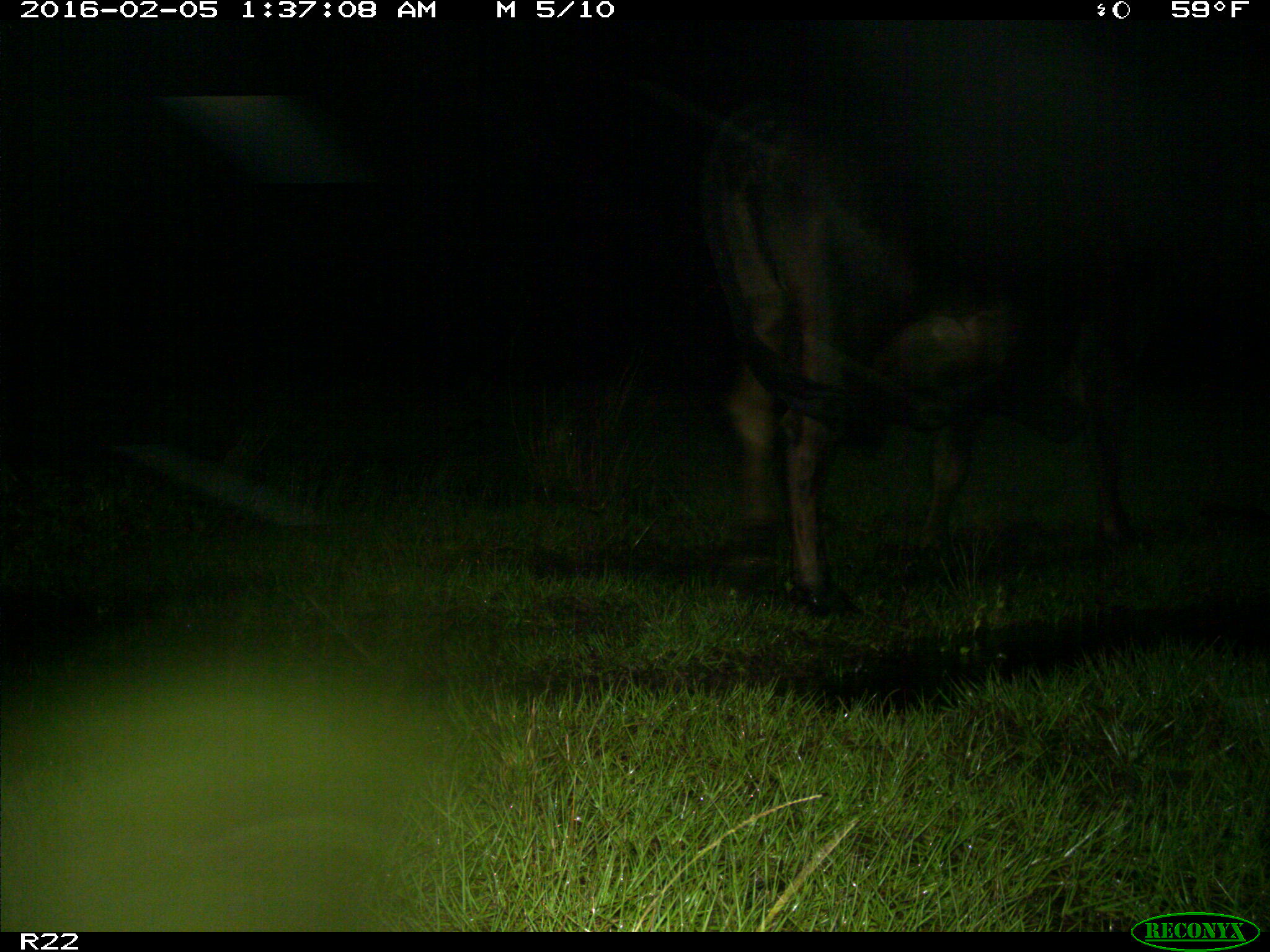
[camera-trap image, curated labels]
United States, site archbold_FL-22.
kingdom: Animalia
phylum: Chordata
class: Mammalia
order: Artiodactyla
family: Bovidae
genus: Bos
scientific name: Bos taurus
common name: domestic cow